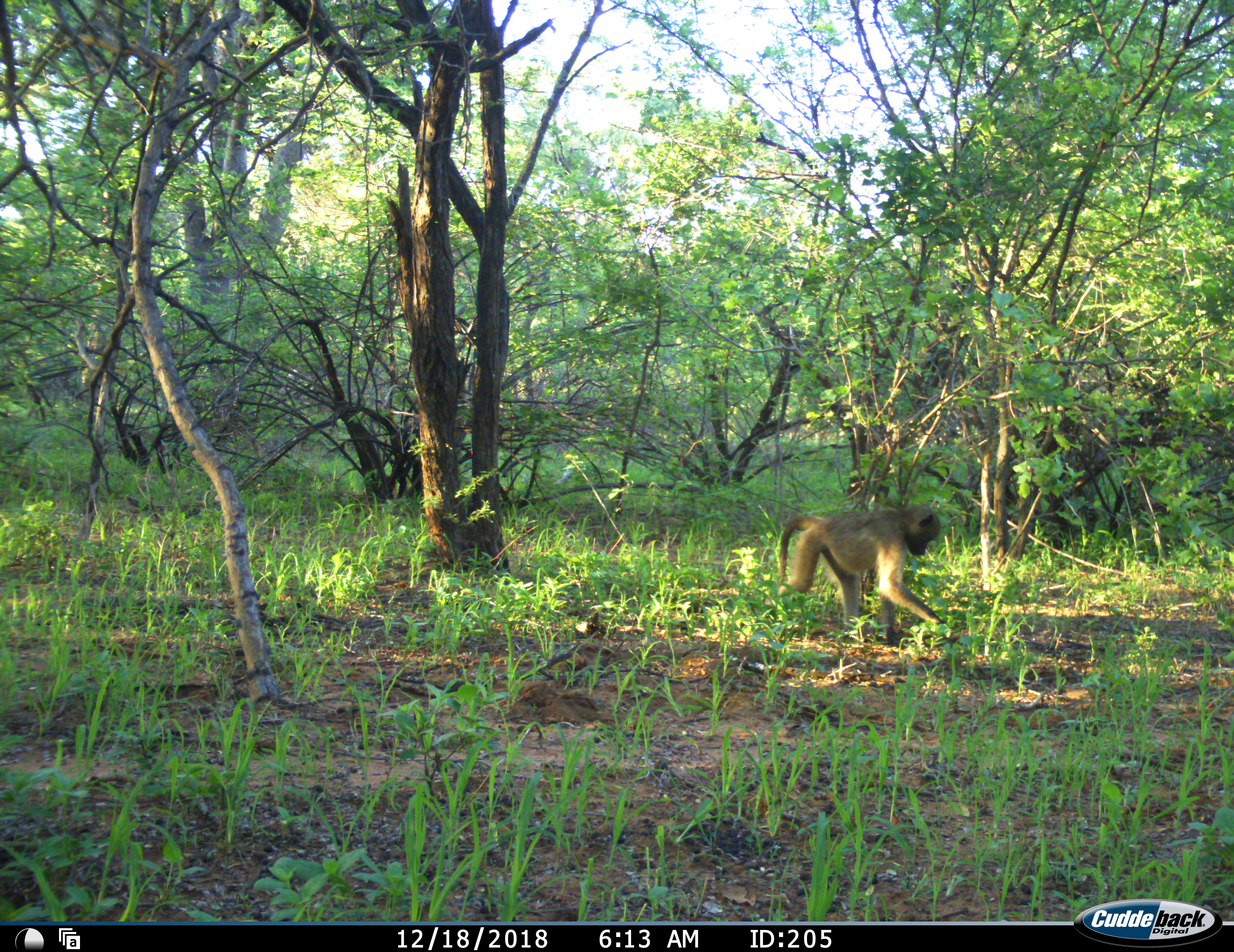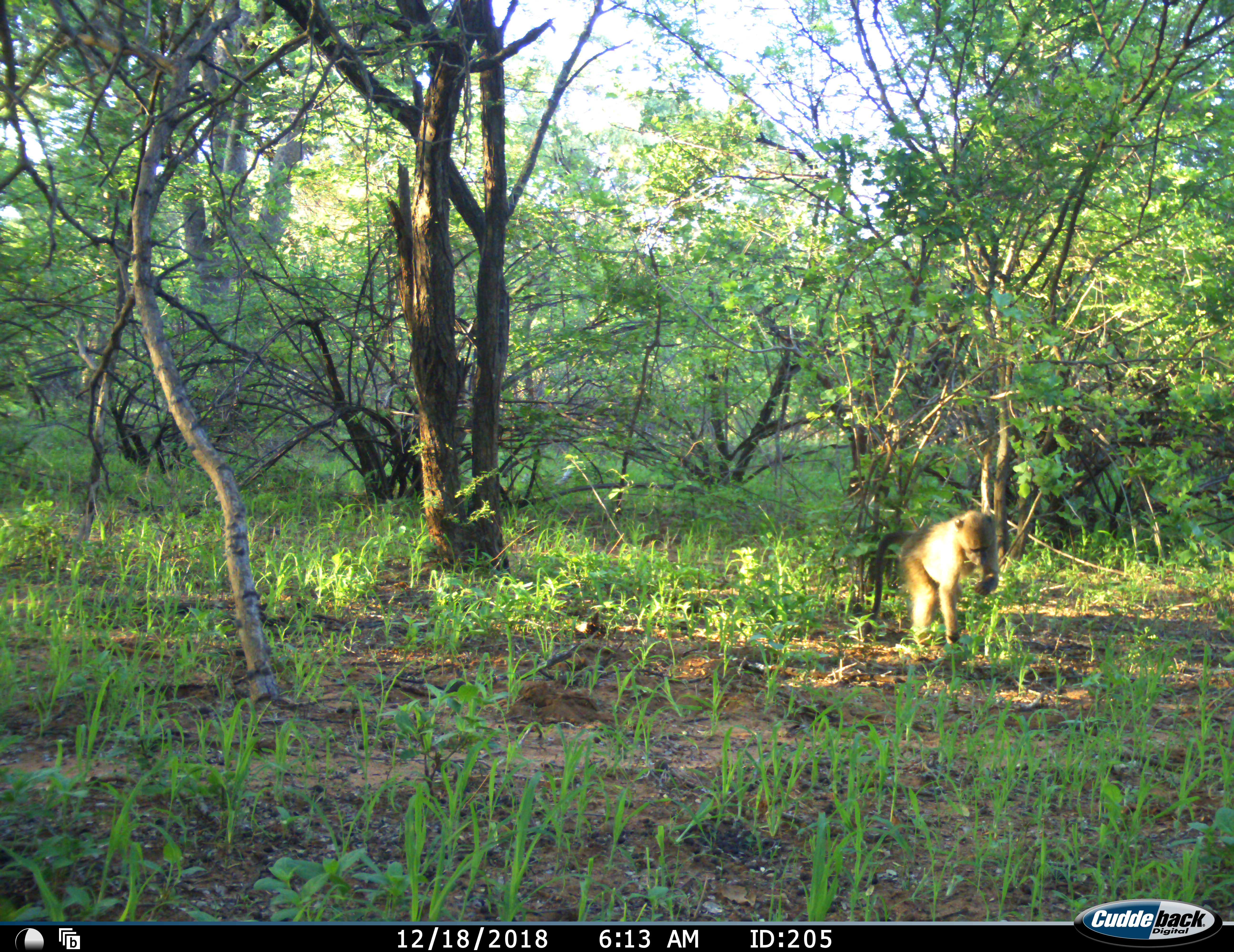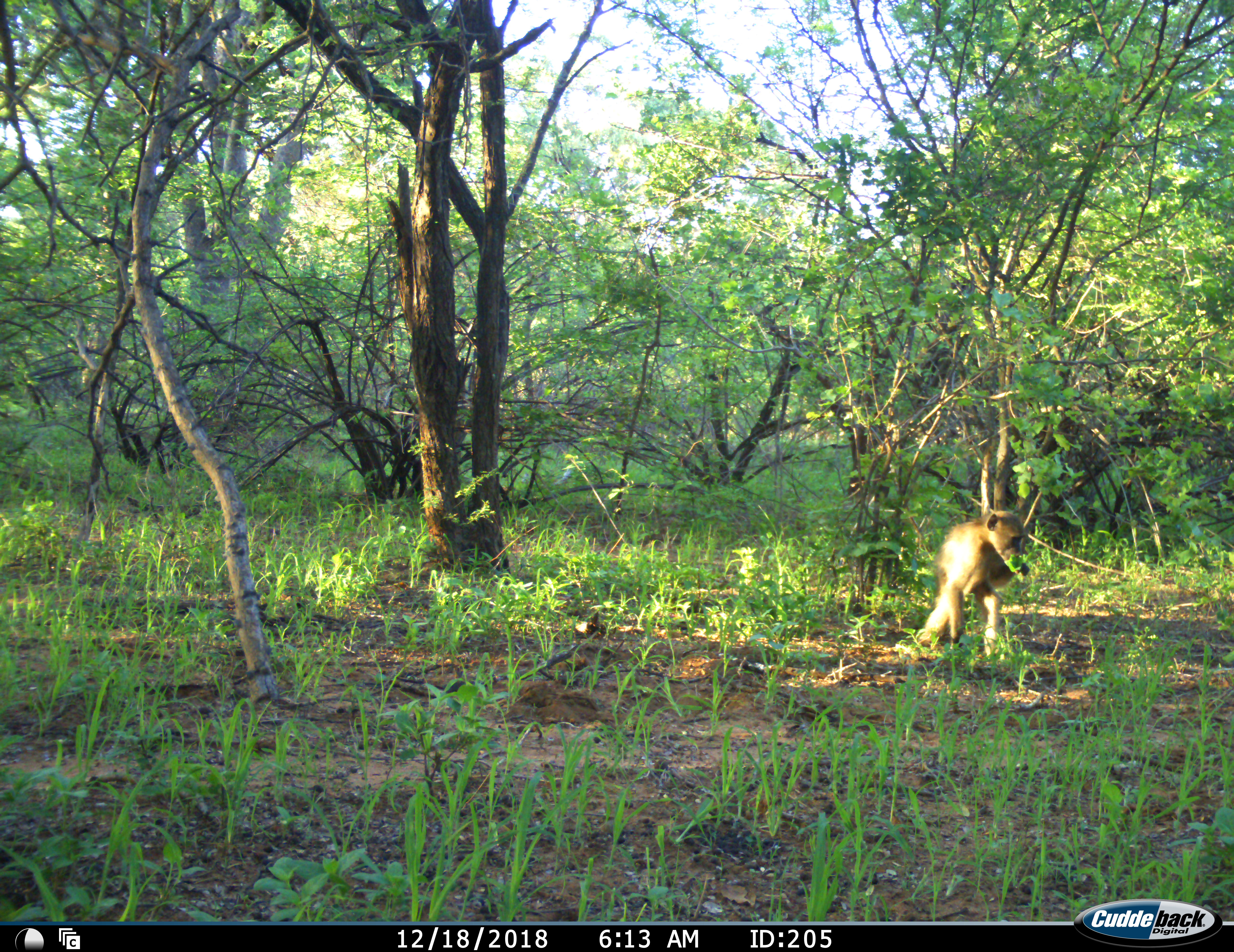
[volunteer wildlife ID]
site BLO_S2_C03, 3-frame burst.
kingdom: Animalia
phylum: Chordata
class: Mammalia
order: Primates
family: Cercopithecidae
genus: Papio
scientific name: Papio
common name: baboon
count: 1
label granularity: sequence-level